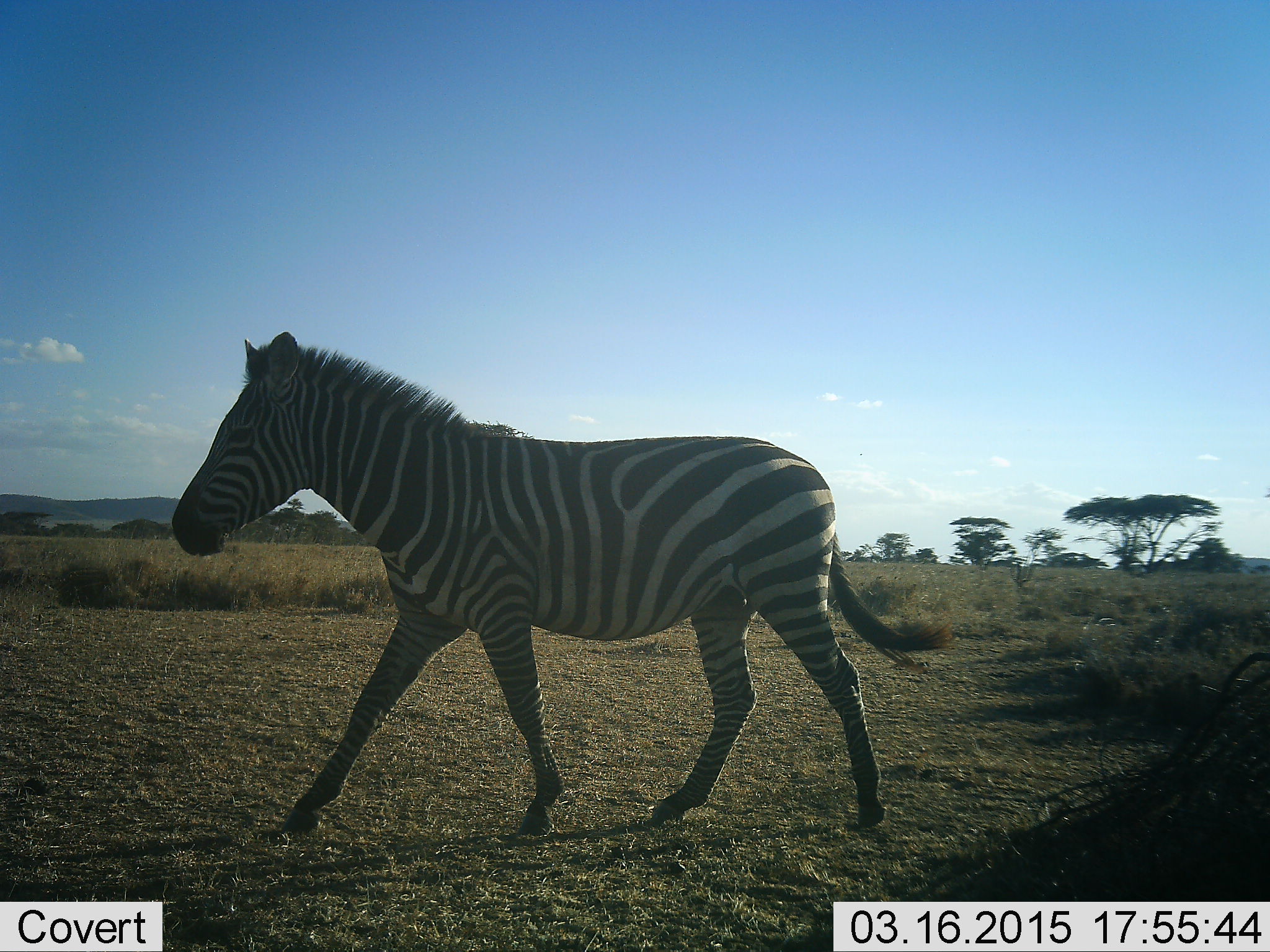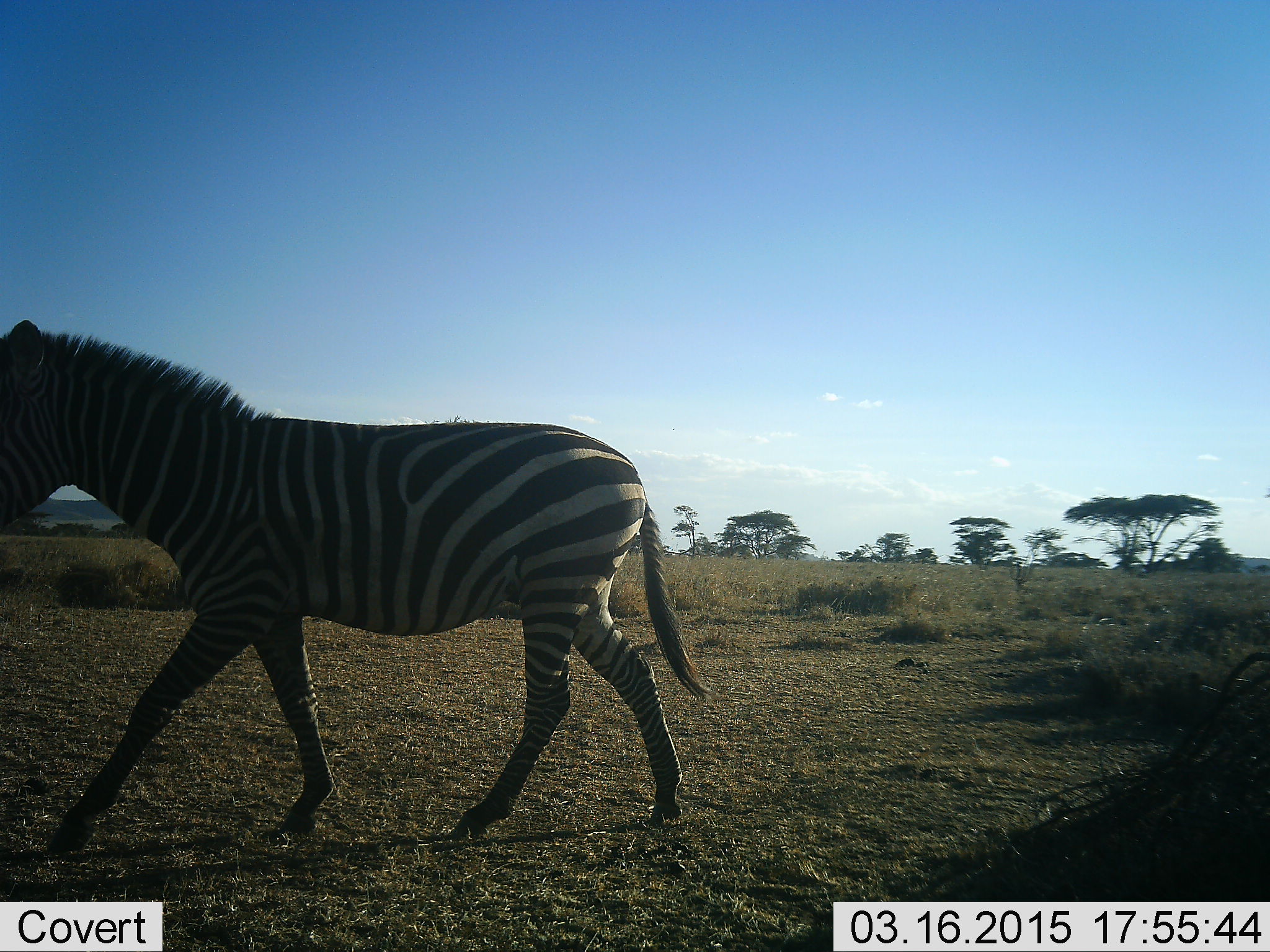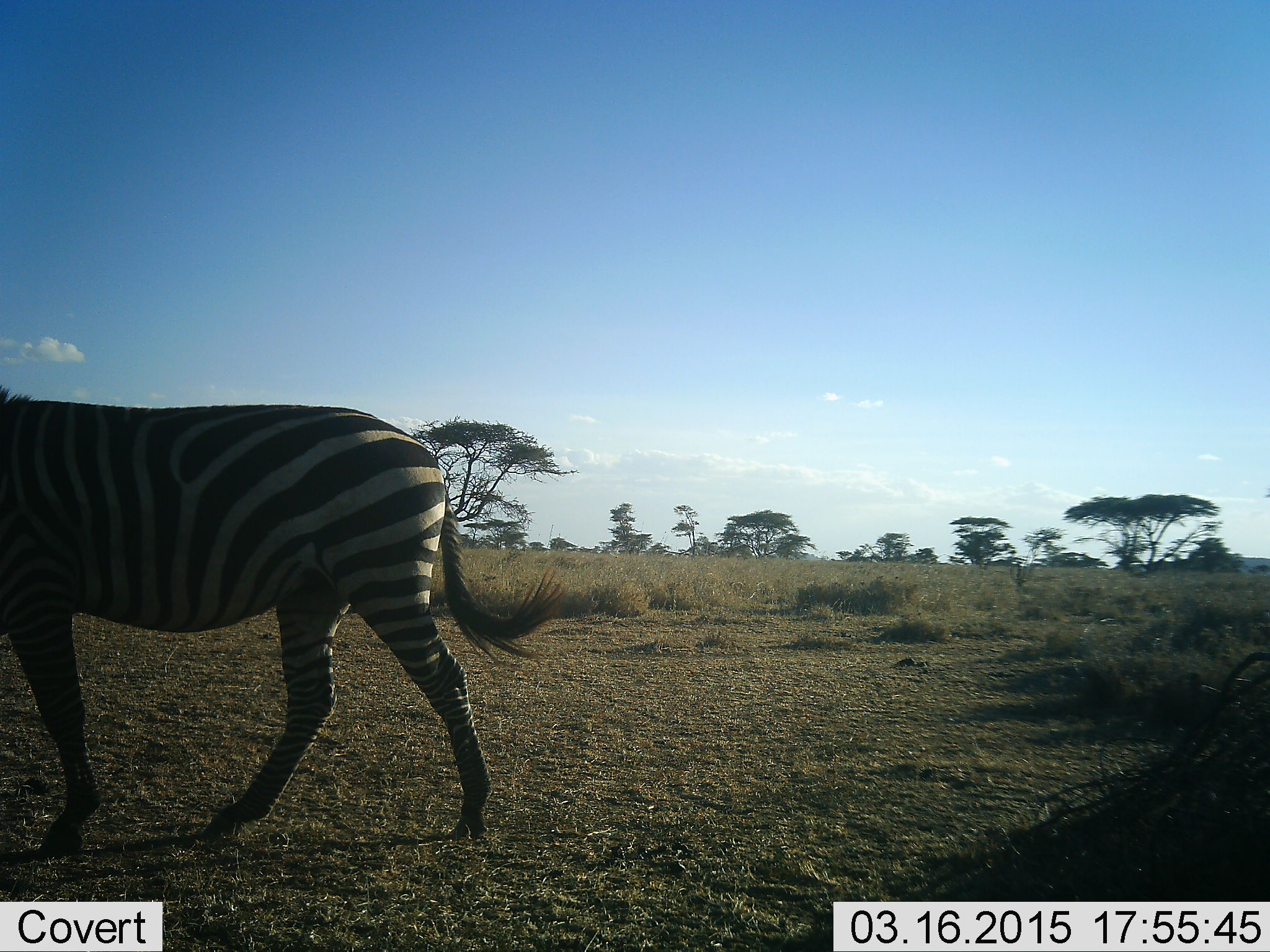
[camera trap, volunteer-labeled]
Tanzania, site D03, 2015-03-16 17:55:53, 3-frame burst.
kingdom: Animalia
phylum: Chordata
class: Mammalia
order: Perissodactyla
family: Equidae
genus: Equus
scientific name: Equus quagga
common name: plains zebra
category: zebra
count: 1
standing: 0%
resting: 0%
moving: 100%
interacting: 0%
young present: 0%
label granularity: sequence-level